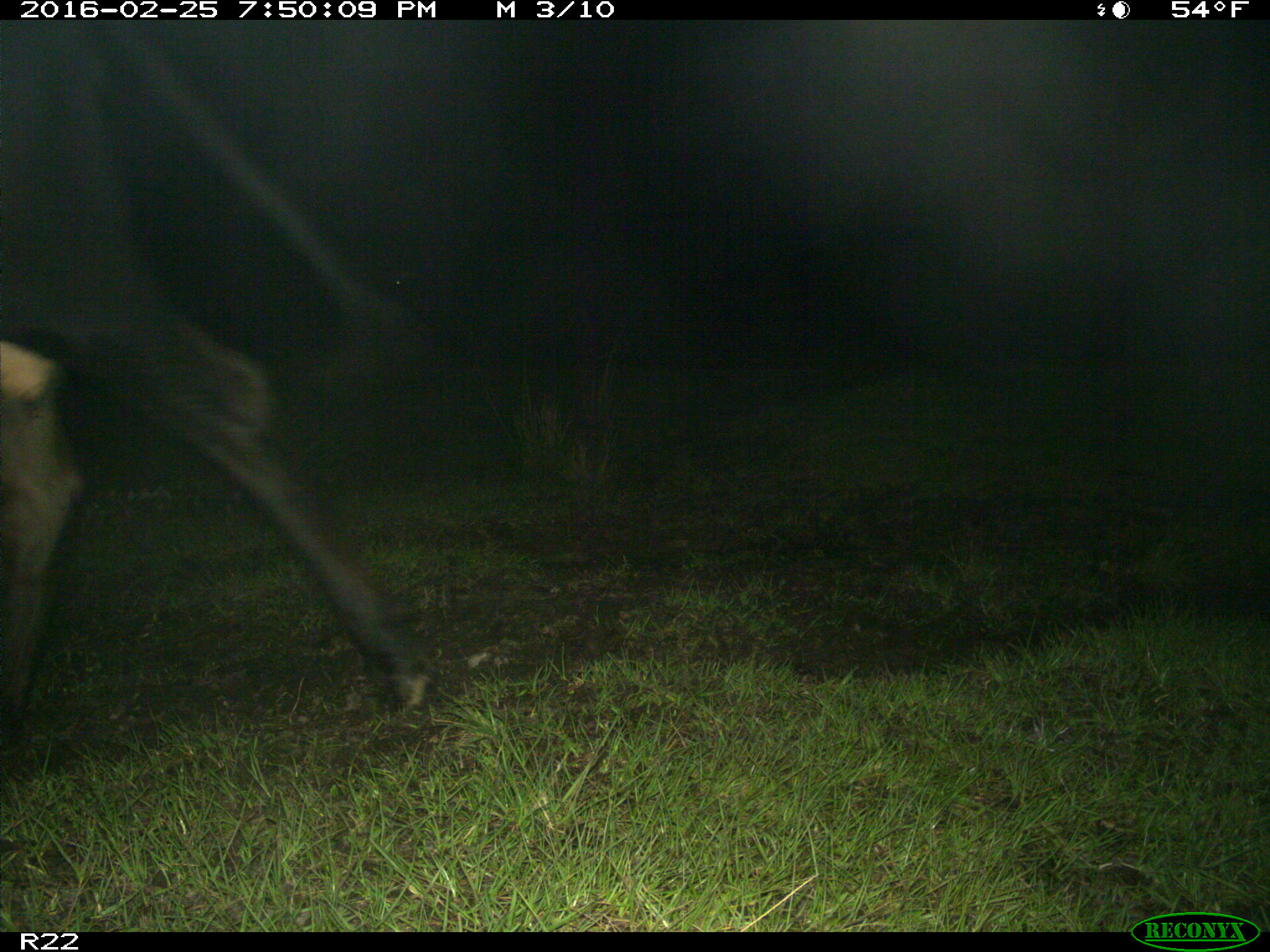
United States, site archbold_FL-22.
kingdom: Animalia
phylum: Chordata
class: Mammalia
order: Artiodactyla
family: Bovidae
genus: Bos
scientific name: Bos taurus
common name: domestic cow